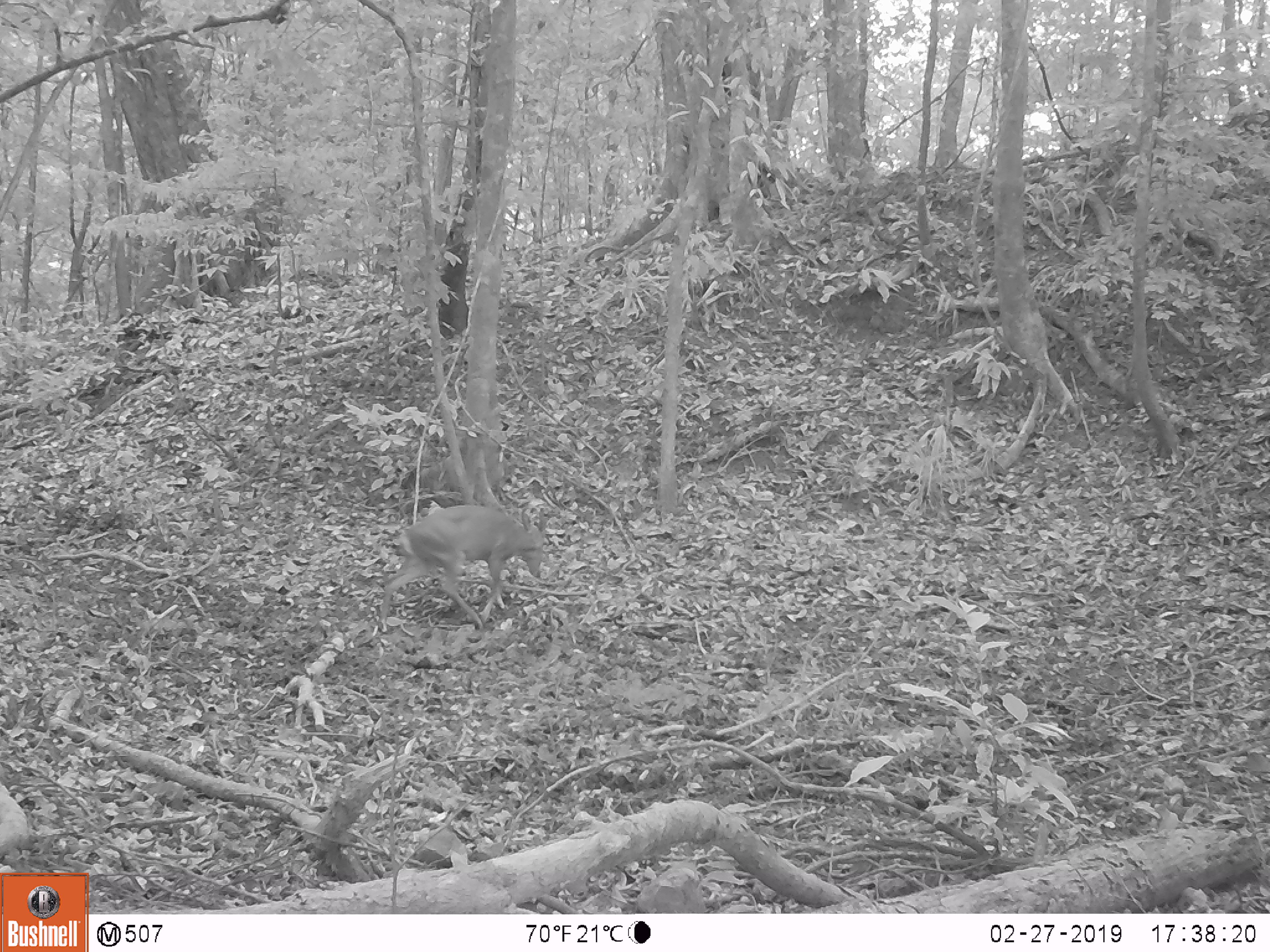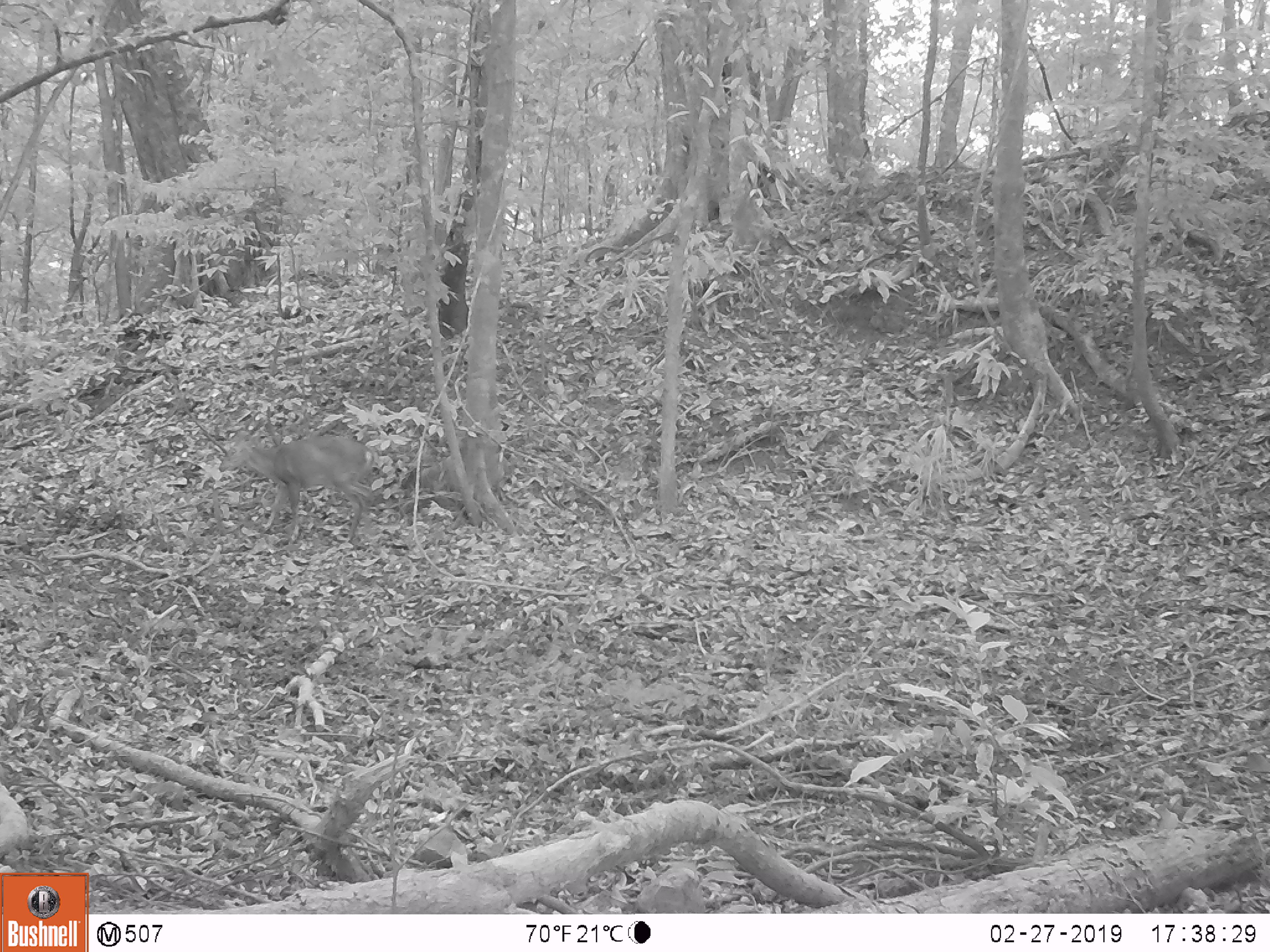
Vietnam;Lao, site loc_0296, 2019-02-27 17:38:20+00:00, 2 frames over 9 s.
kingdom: Animalia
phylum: Chordata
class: Mammalia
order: Artiodactyla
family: Cervidae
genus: Muntiacus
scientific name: Muntiacus vuquangensis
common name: large-antlered muntjac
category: large antlered muntjac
Large antlered muntjac (large-antlered muntjac) (Muntiacus vuquangensis). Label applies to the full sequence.